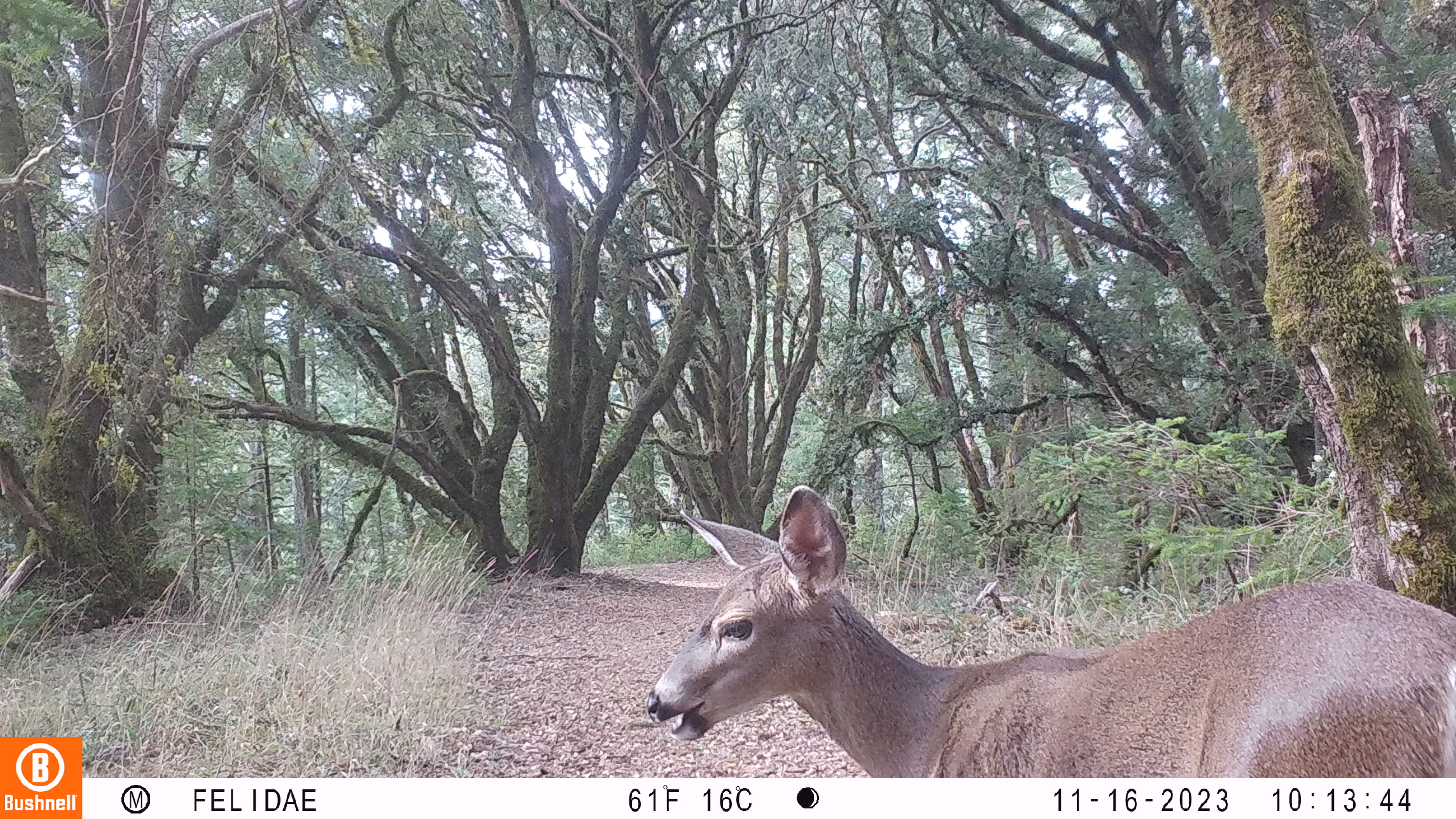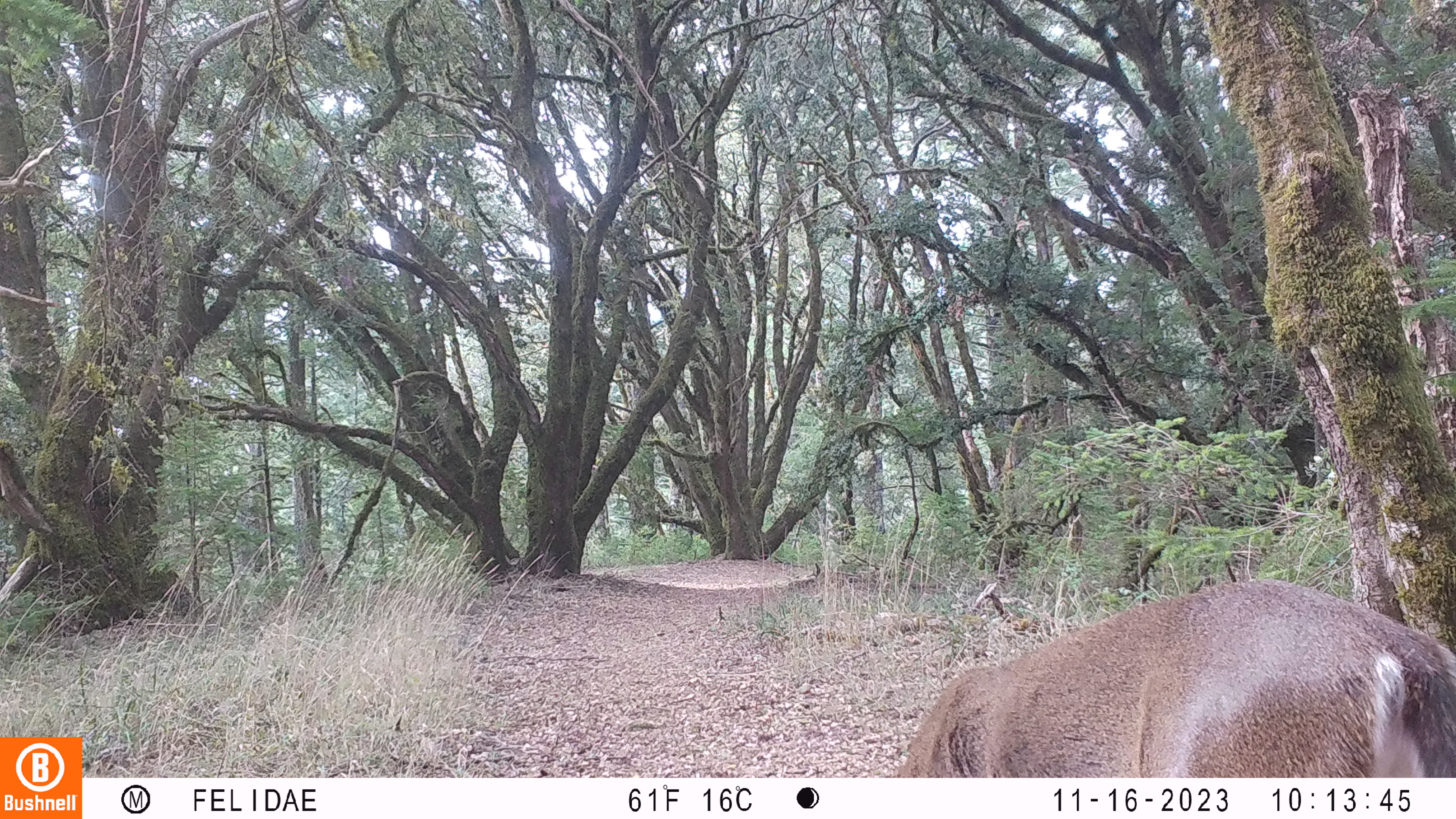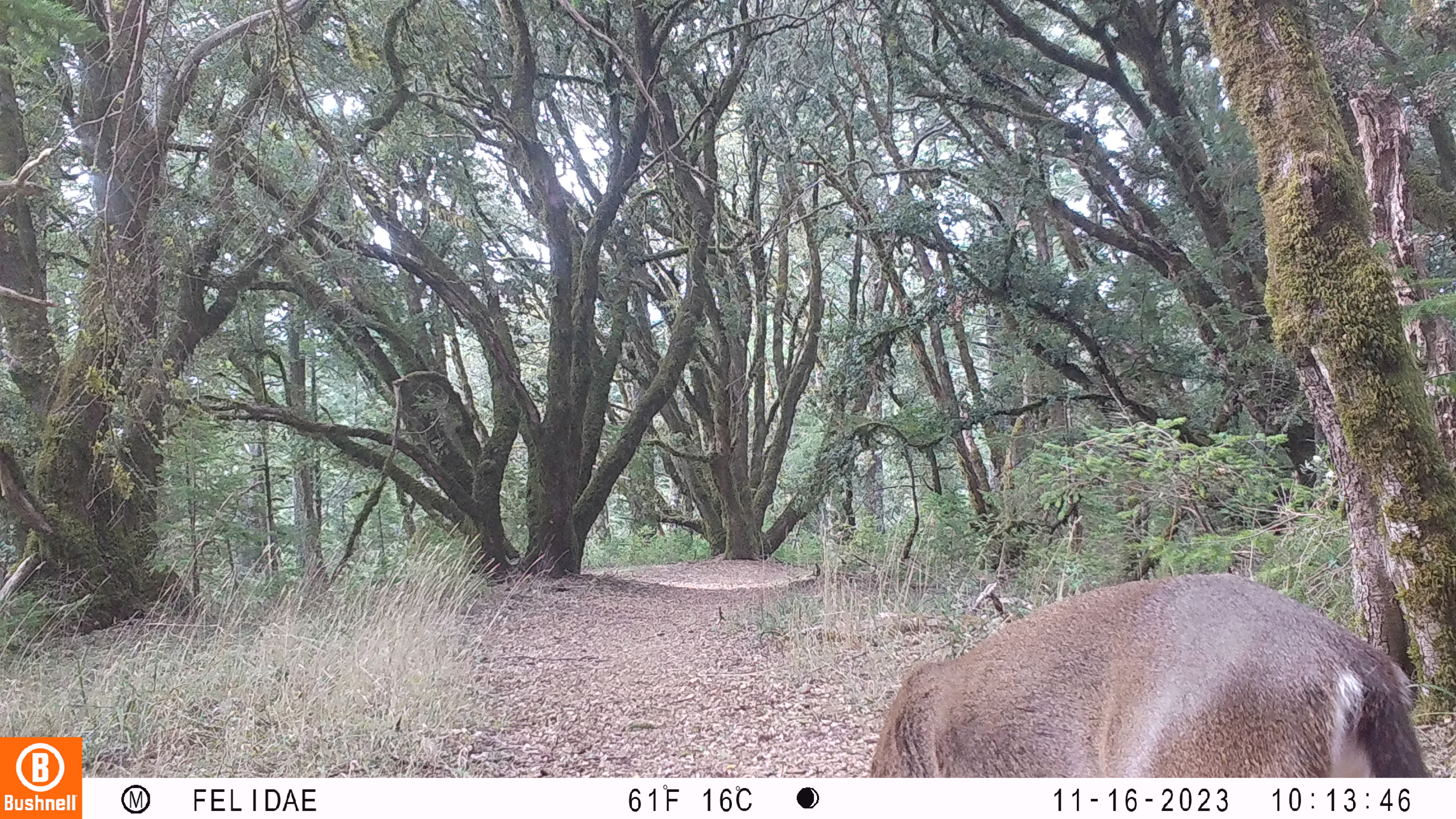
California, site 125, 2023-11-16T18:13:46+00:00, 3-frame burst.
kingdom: Animalia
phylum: Chordata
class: Mammalia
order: Artiodactyla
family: Cervidae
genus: Odocoileus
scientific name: Odocoileus hemionus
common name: mule deer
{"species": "mule deer (Odocoileus hemionus)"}